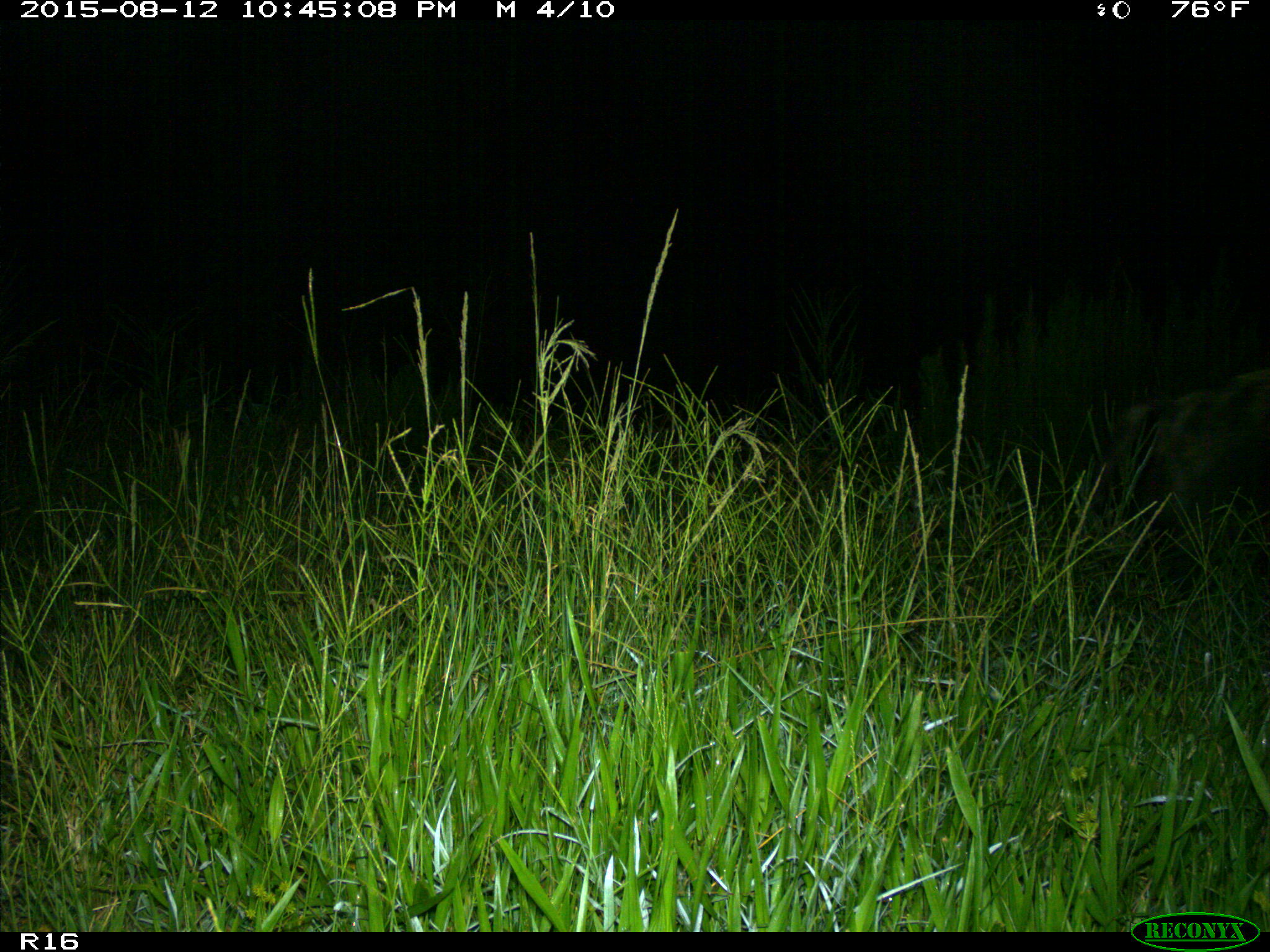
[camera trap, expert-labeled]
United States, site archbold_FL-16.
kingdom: Animalia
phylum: Chordata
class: Mammalia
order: Artiodactyla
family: Suidae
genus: Sus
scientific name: Sus scrofa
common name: wild boar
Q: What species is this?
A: Sus scrofa (wild boar).